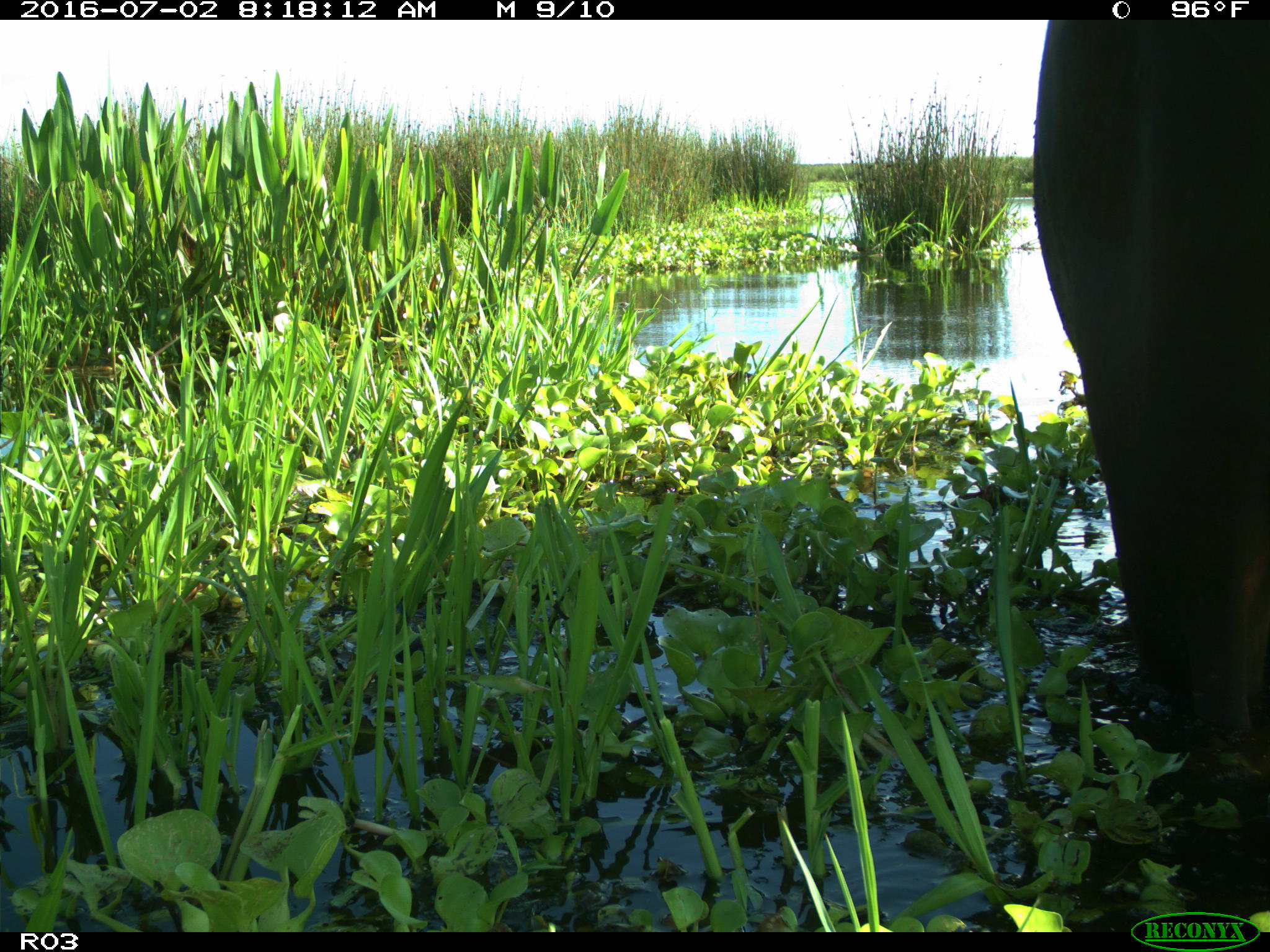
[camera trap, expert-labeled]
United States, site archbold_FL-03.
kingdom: Animalia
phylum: Chordata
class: Mammalia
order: Artiodactyla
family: Bovidae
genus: Bos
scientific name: Bos taurus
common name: domestic cow